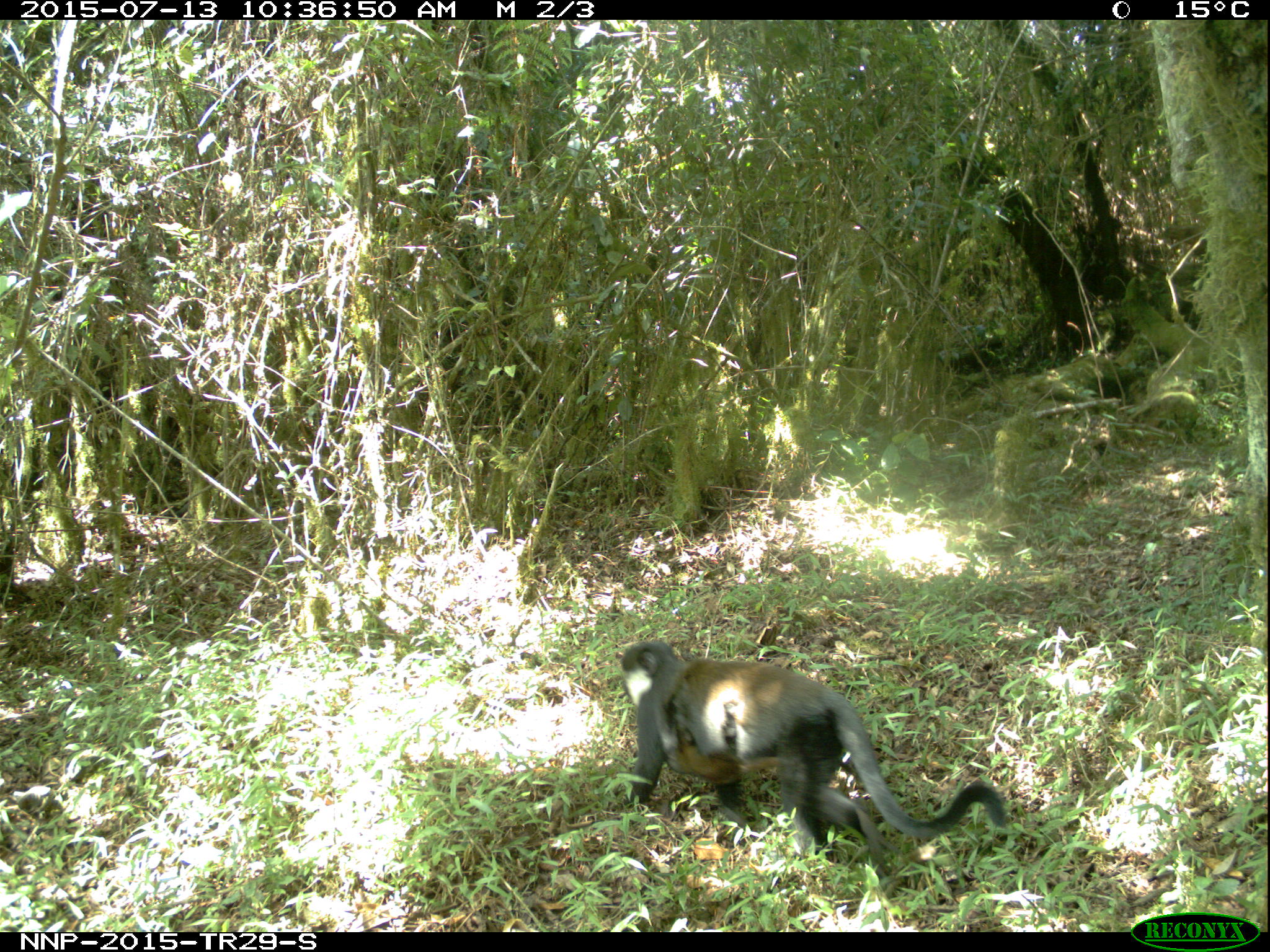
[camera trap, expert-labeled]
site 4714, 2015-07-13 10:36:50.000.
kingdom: Animalia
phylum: Chordata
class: Mammalia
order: Primates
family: Cercopithecidae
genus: Allochrocebus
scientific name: Allochrocebus lhoesti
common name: l'hoest's monkey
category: cercopithecus lhoesti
Cercopithecus lhoesti (l'hoest's monkey) (Allochrocebus lhoesti), count 2.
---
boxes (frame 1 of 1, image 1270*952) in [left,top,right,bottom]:
cercopithecus lhoesti: [617,636,1006,877]